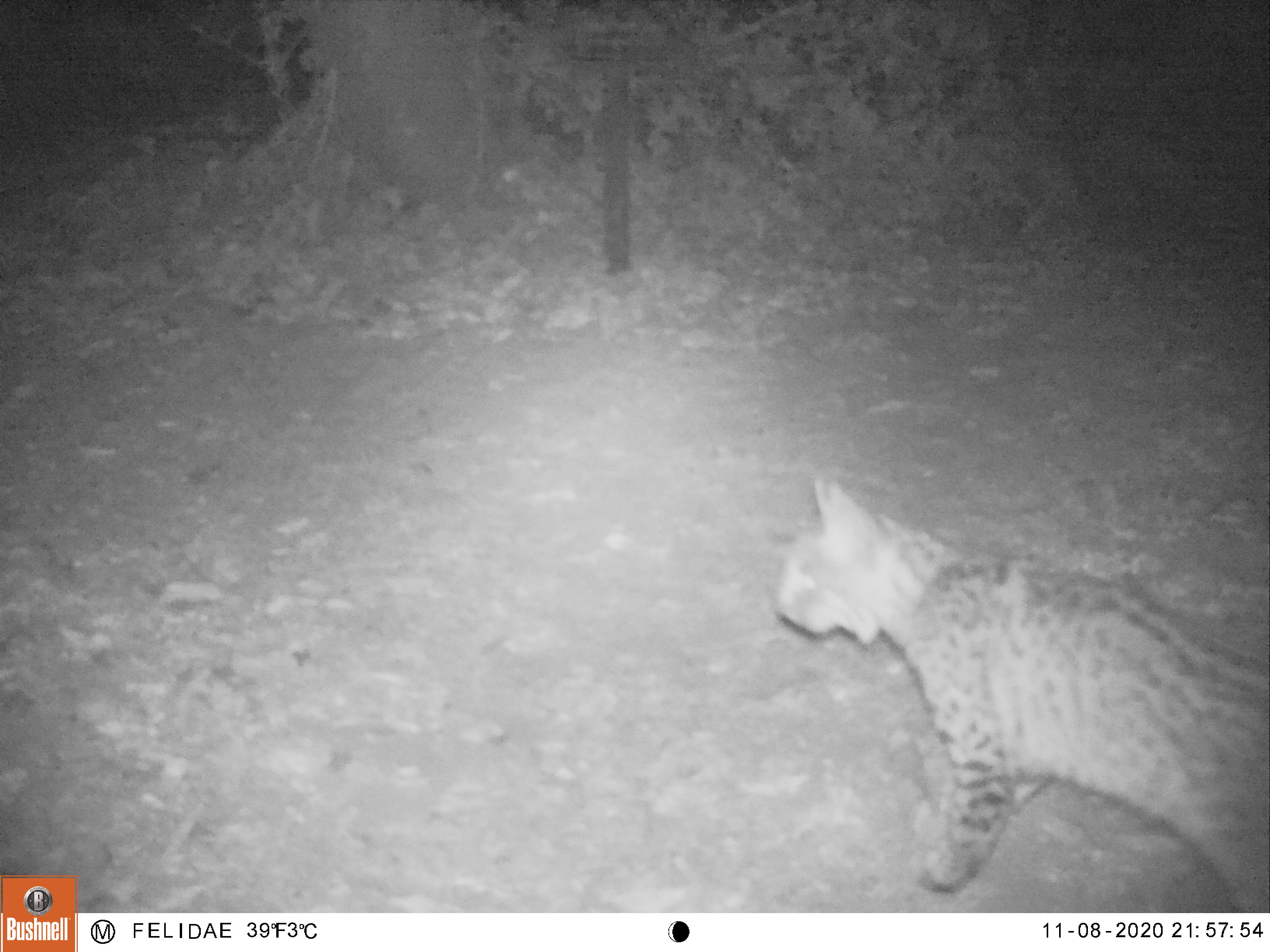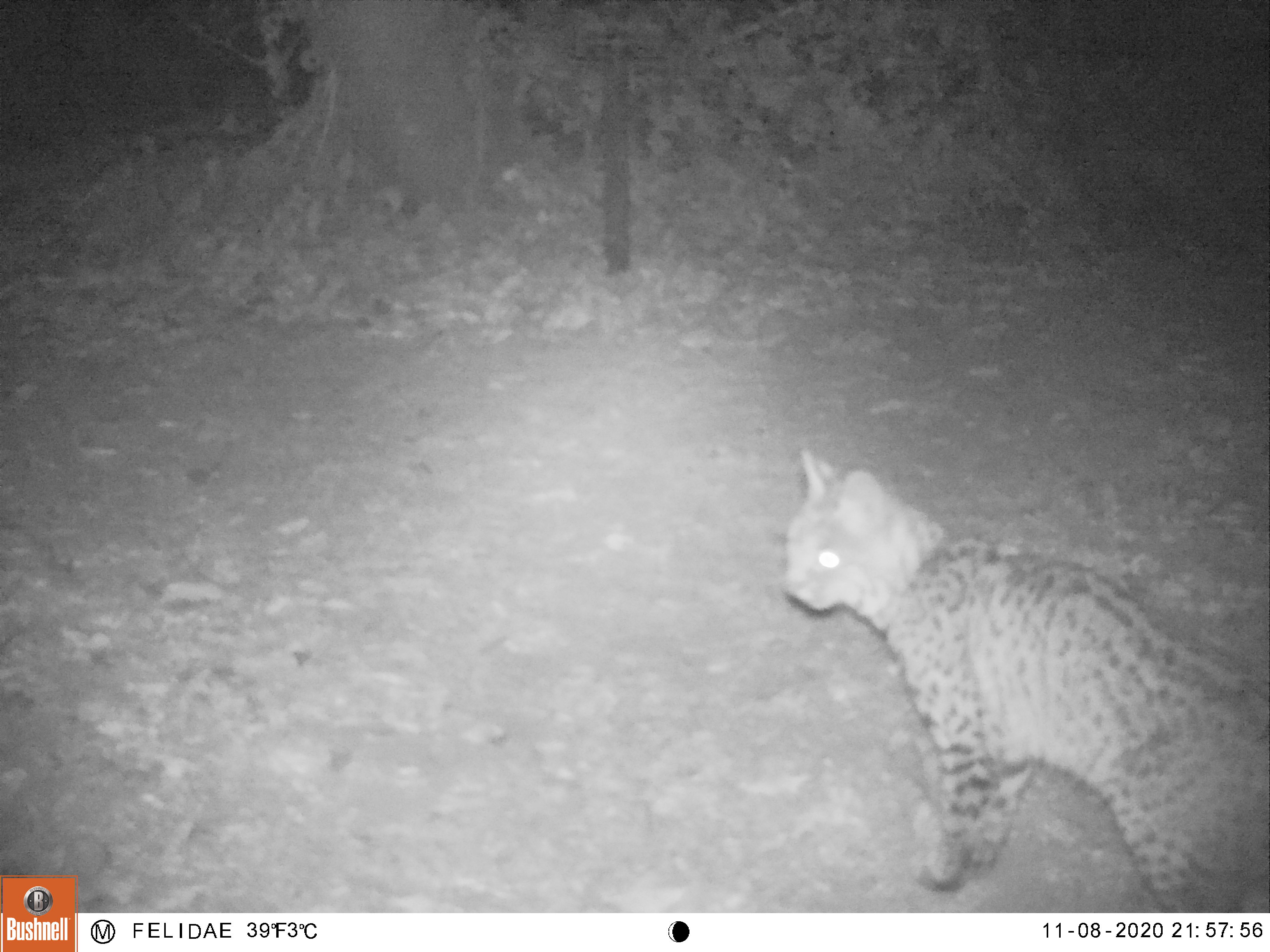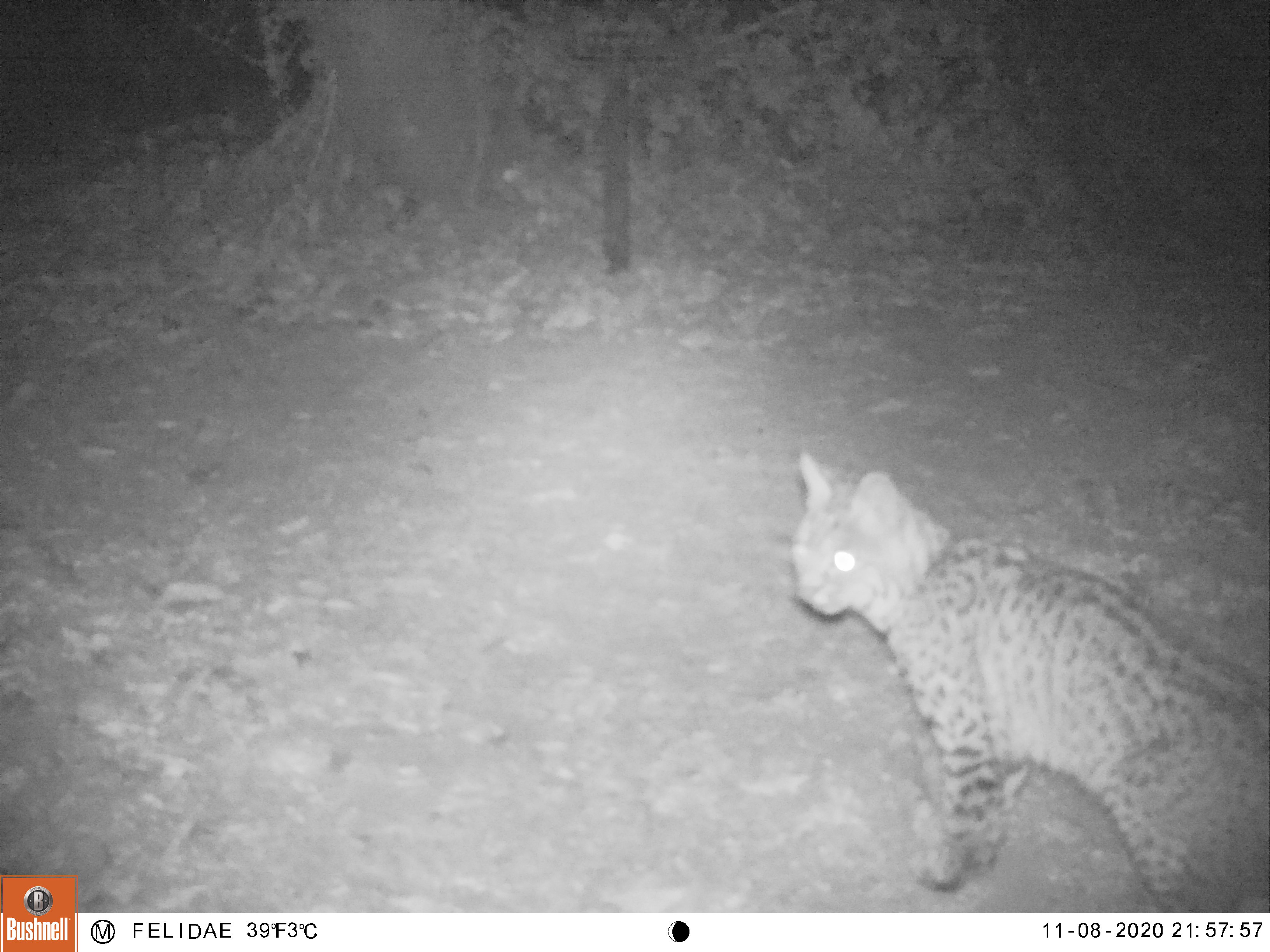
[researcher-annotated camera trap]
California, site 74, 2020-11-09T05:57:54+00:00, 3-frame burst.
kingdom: Animalia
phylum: Chordata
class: Mammalia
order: Carnivora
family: Felidae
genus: Lynx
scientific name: Lynx rufus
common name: bobcat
Bobcat (Lynx rufus).